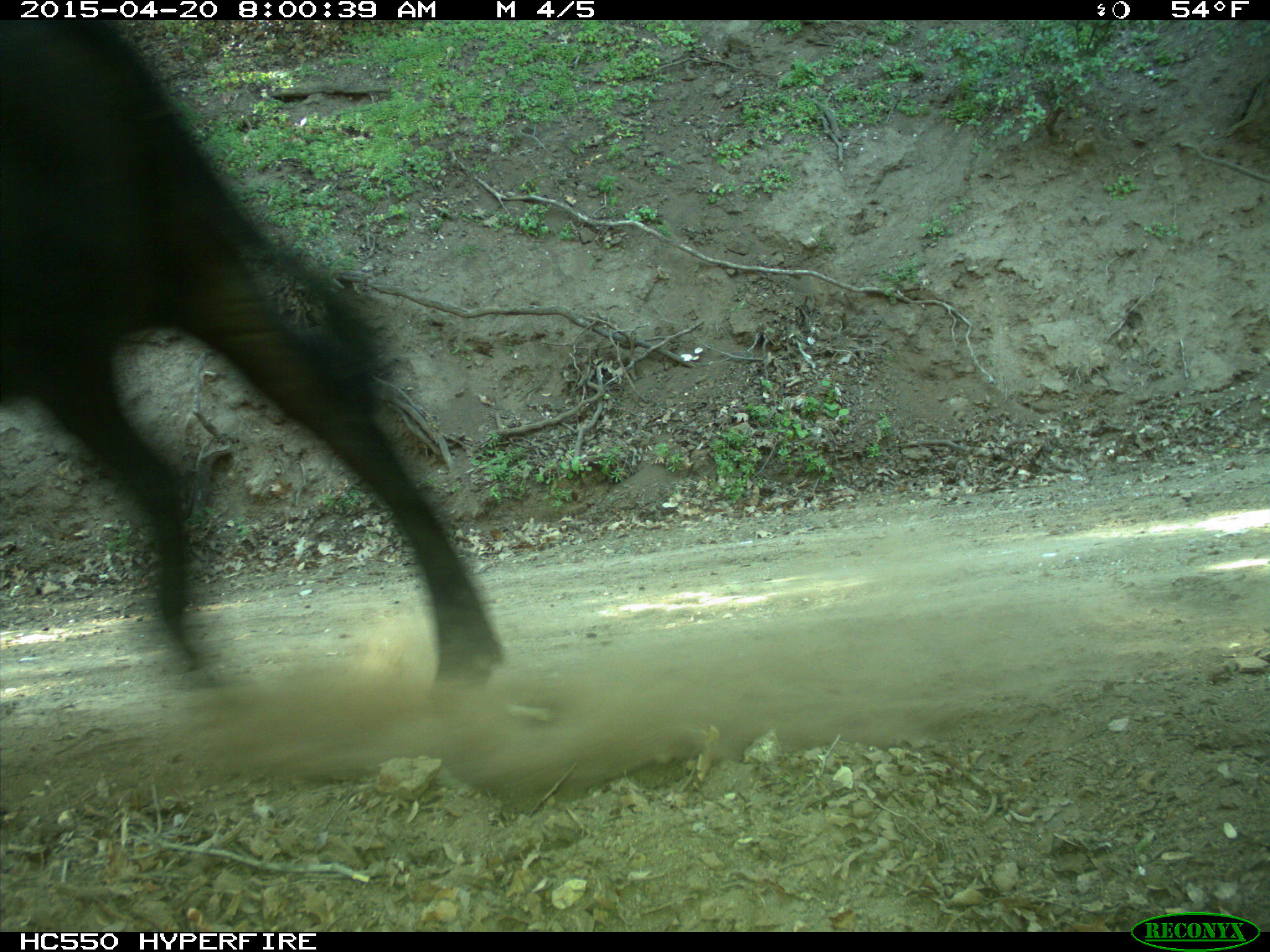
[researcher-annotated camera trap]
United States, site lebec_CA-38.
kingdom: Animalia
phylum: Chordata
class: Mammalia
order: Artiodactyla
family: Bovidae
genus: Bos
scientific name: Bos taurus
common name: domestic cow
Bos taurus (domestic cow).